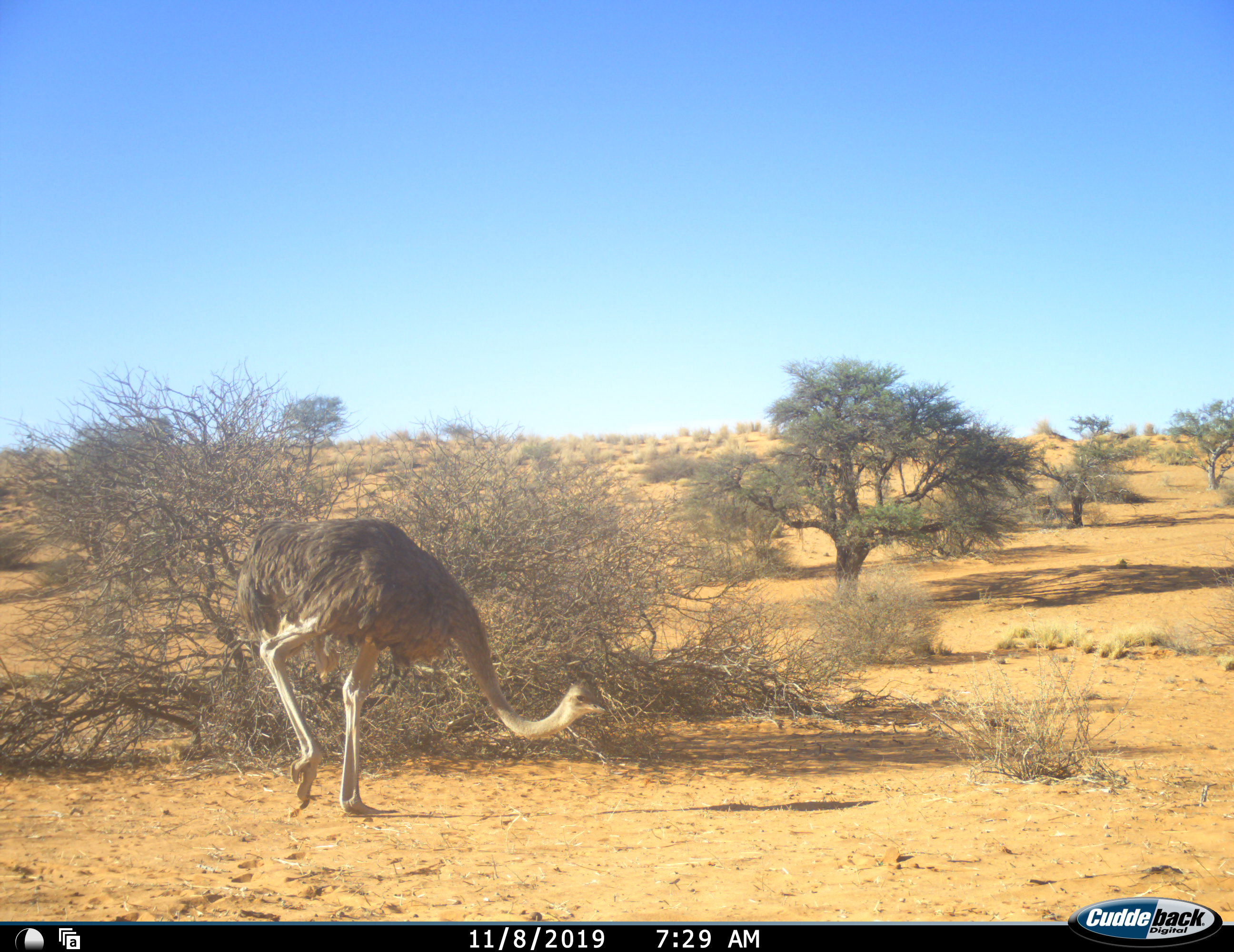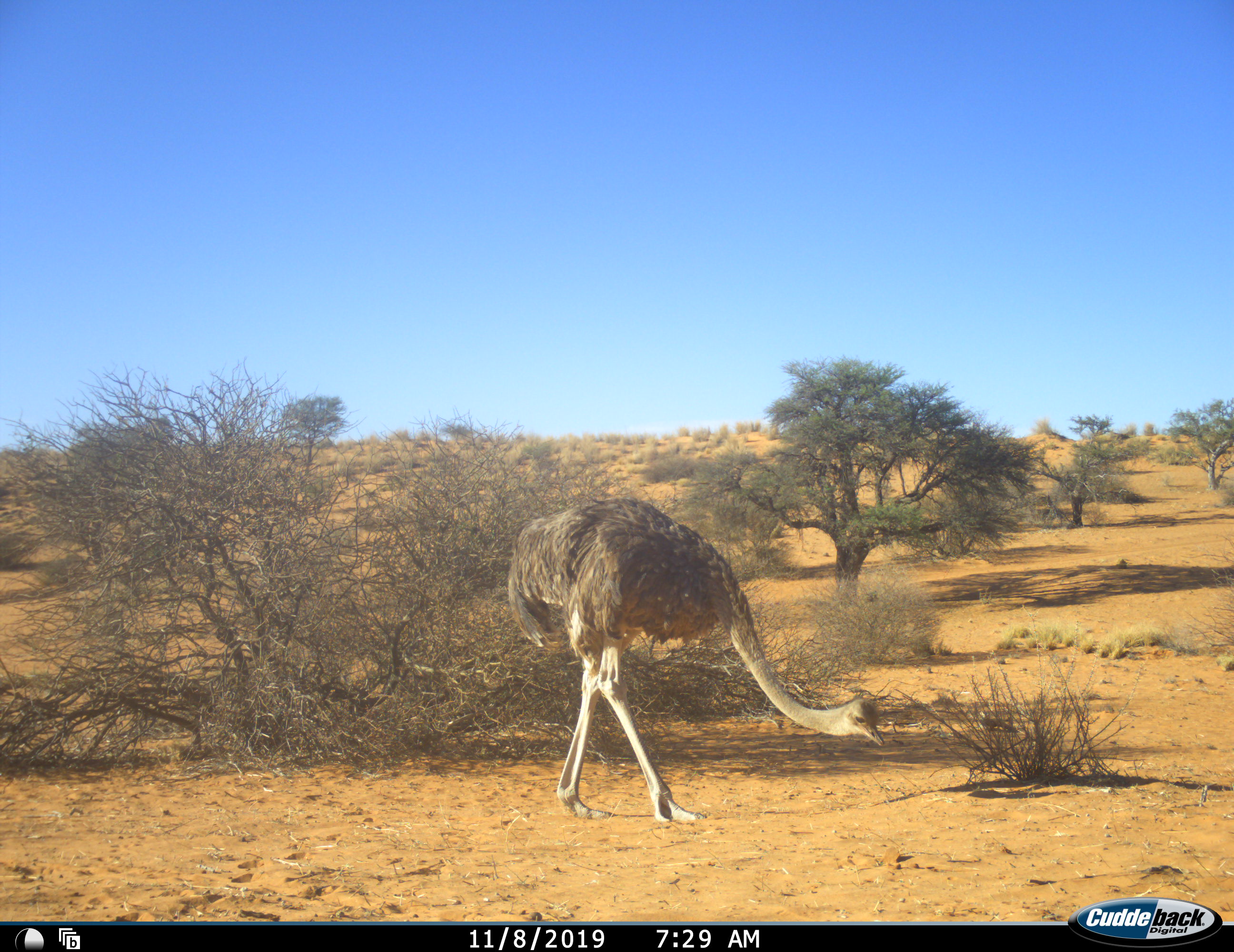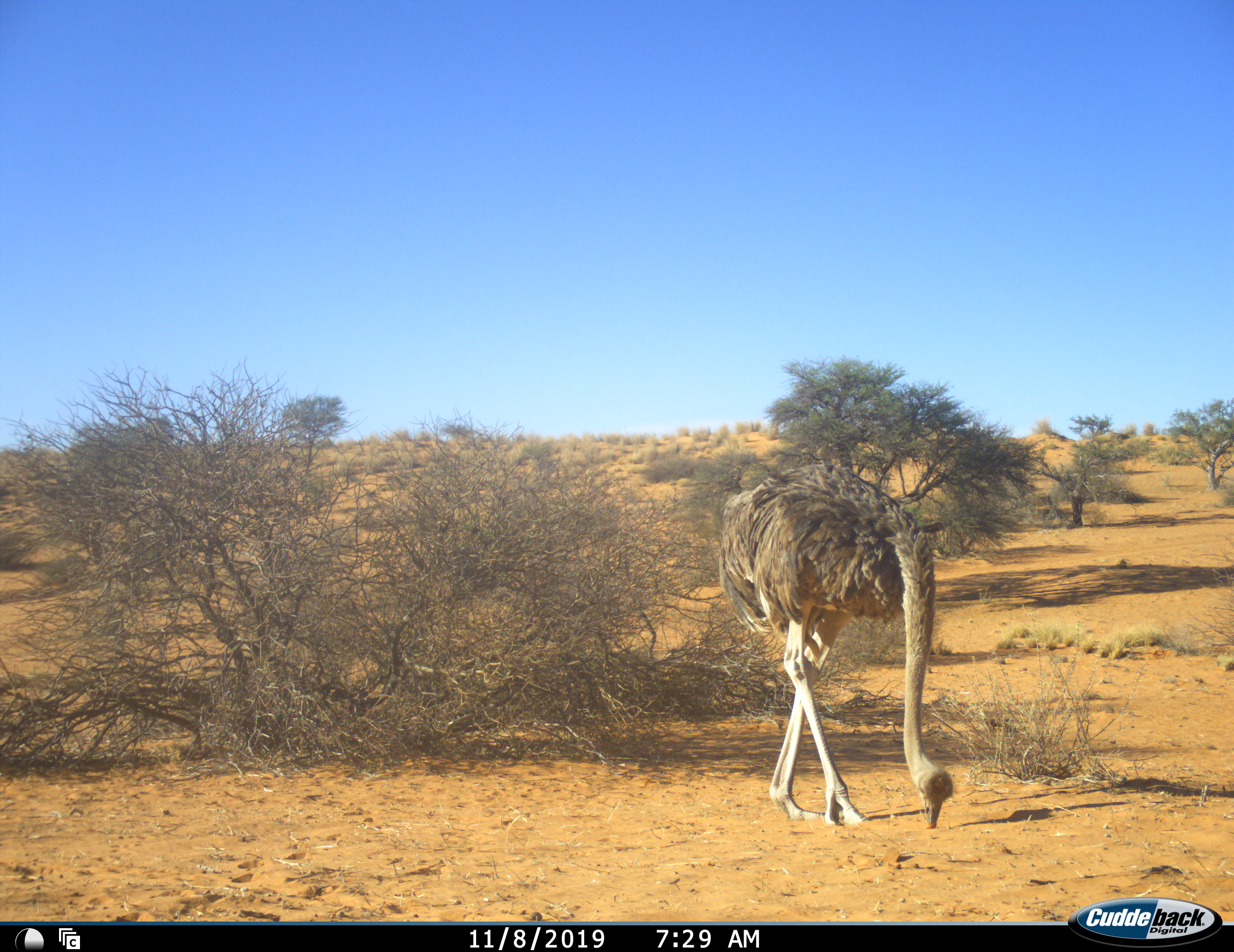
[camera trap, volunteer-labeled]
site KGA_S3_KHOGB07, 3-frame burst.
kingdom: Animalia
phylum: Chordata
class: Aves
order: Struthioniformes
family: Struthionidae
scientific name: Struthionidae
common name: ostrich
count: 1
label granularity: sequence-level